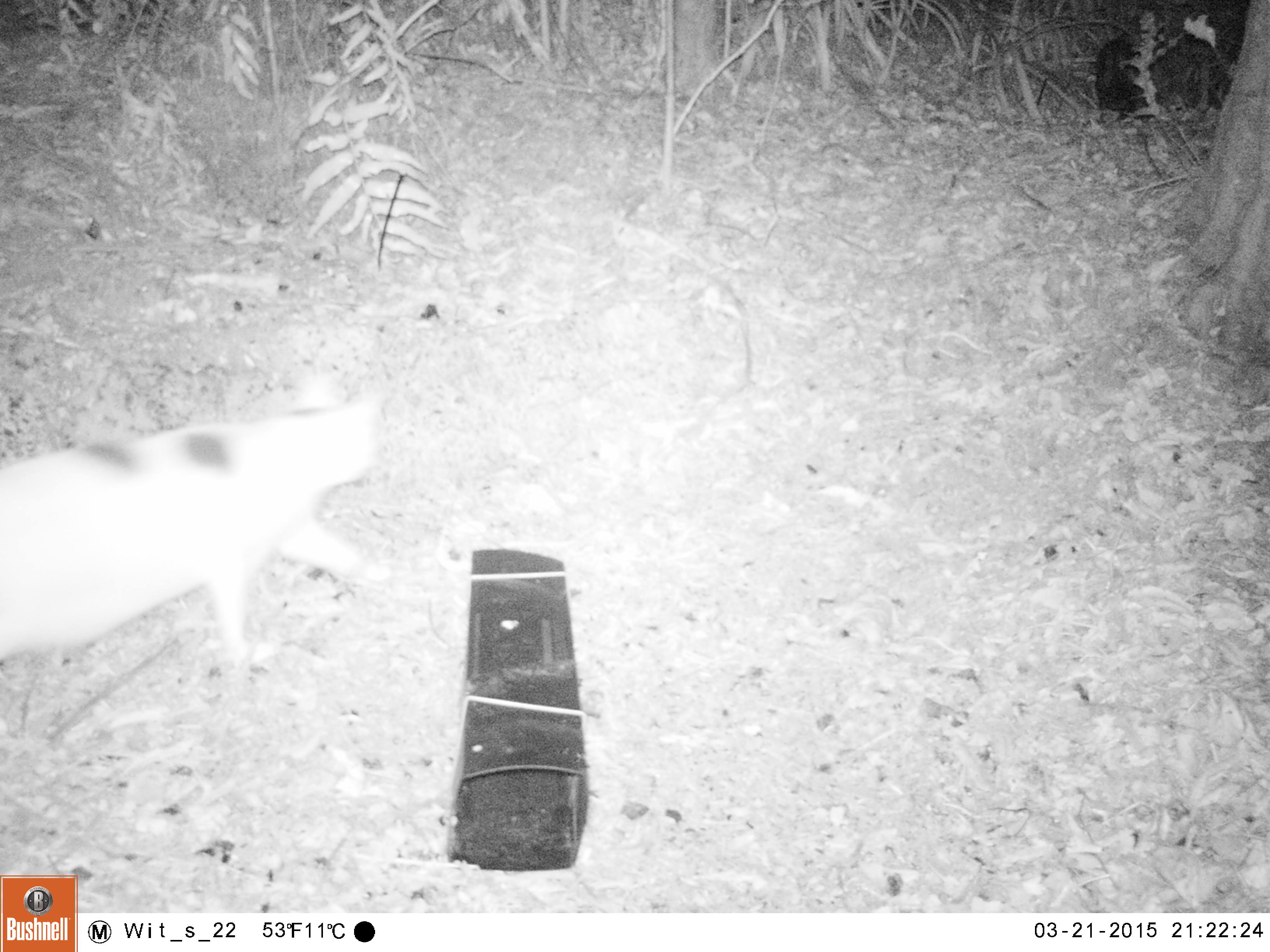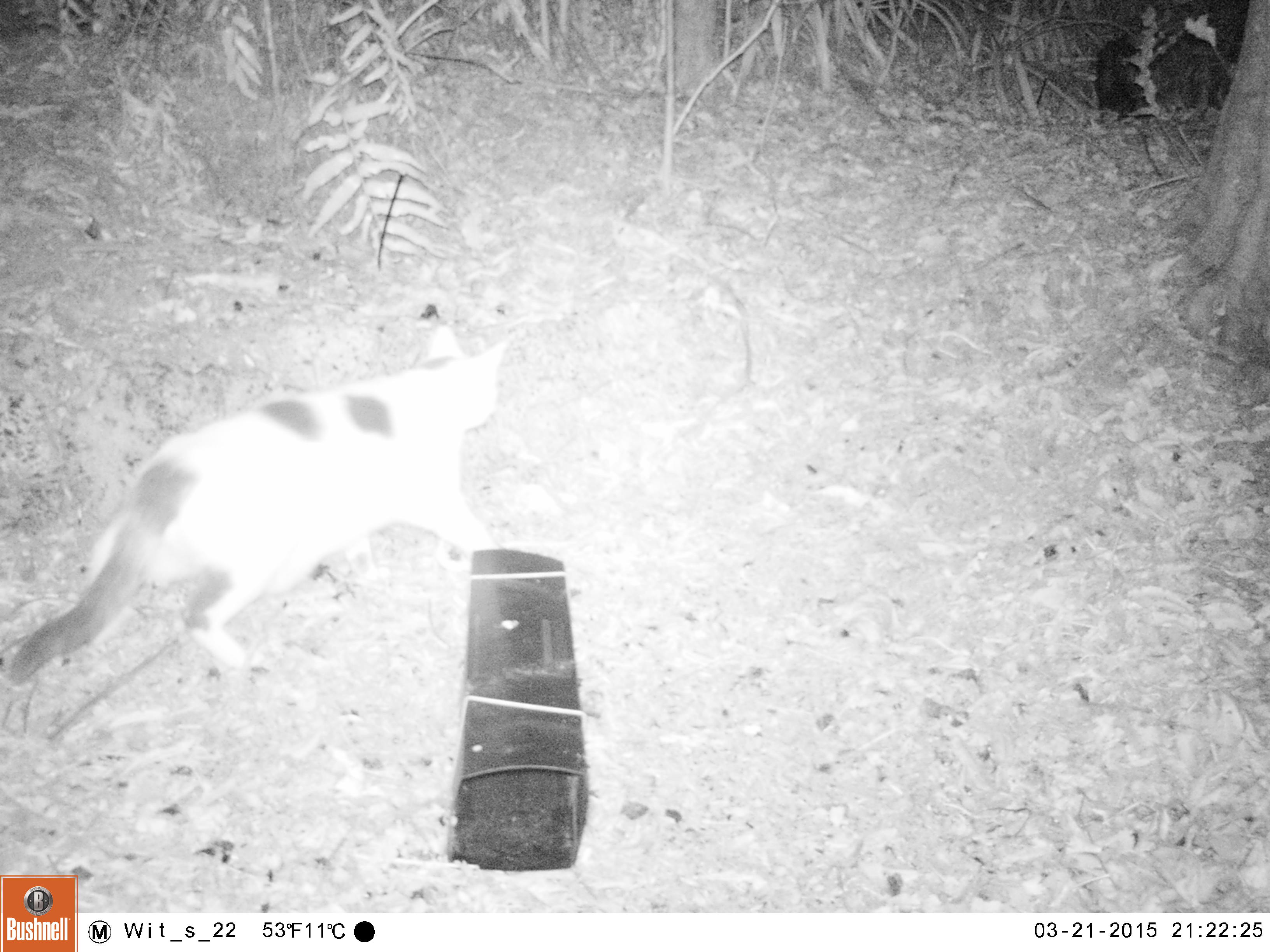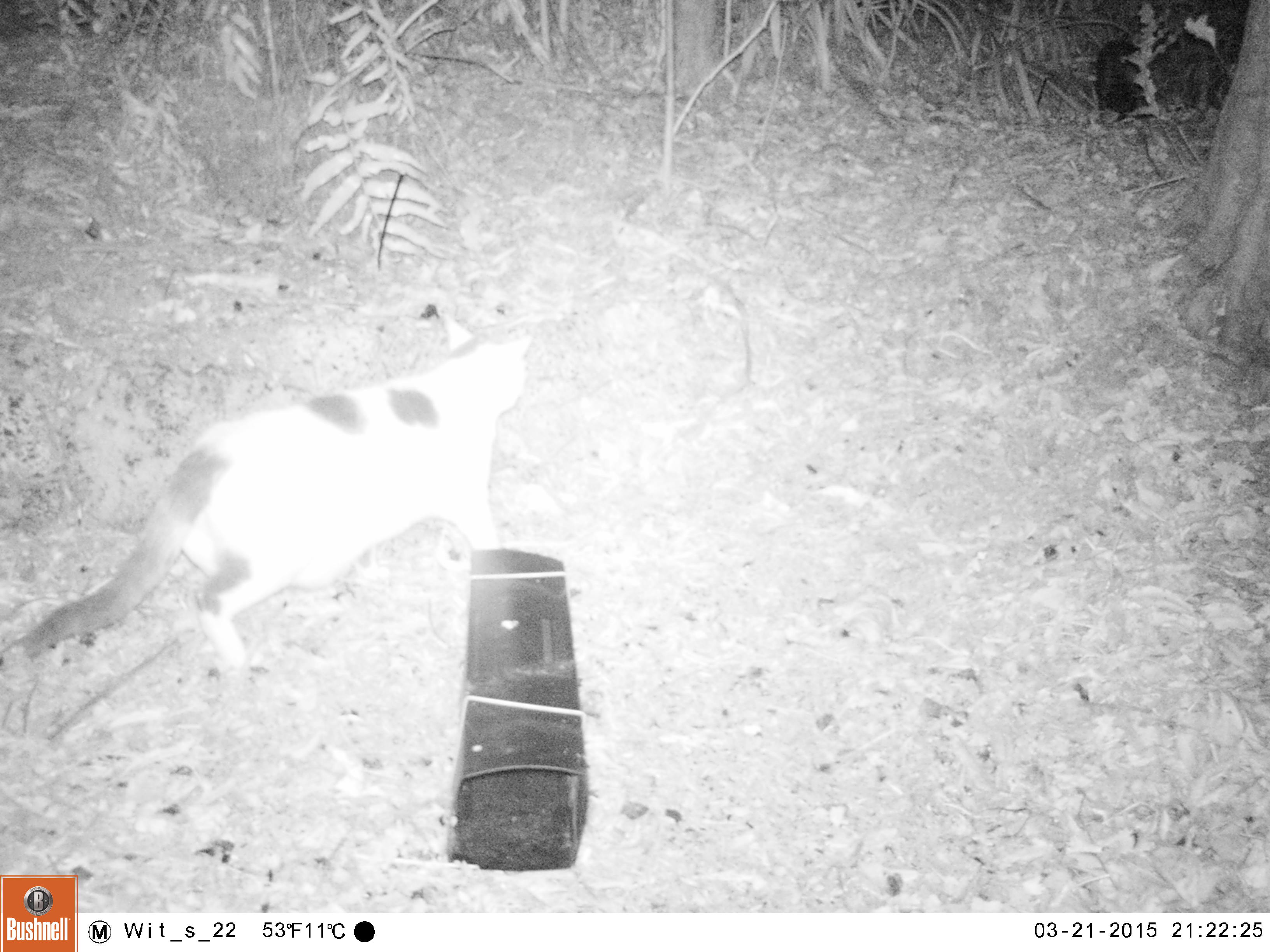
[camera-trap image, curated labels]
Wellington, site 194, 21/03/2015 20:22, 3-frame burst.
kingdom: Animalia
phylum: Chordata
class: Mammalia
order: Carnivora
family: Felidae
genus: Felis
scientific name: Felis catus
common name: cat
Cat (Felis catus).